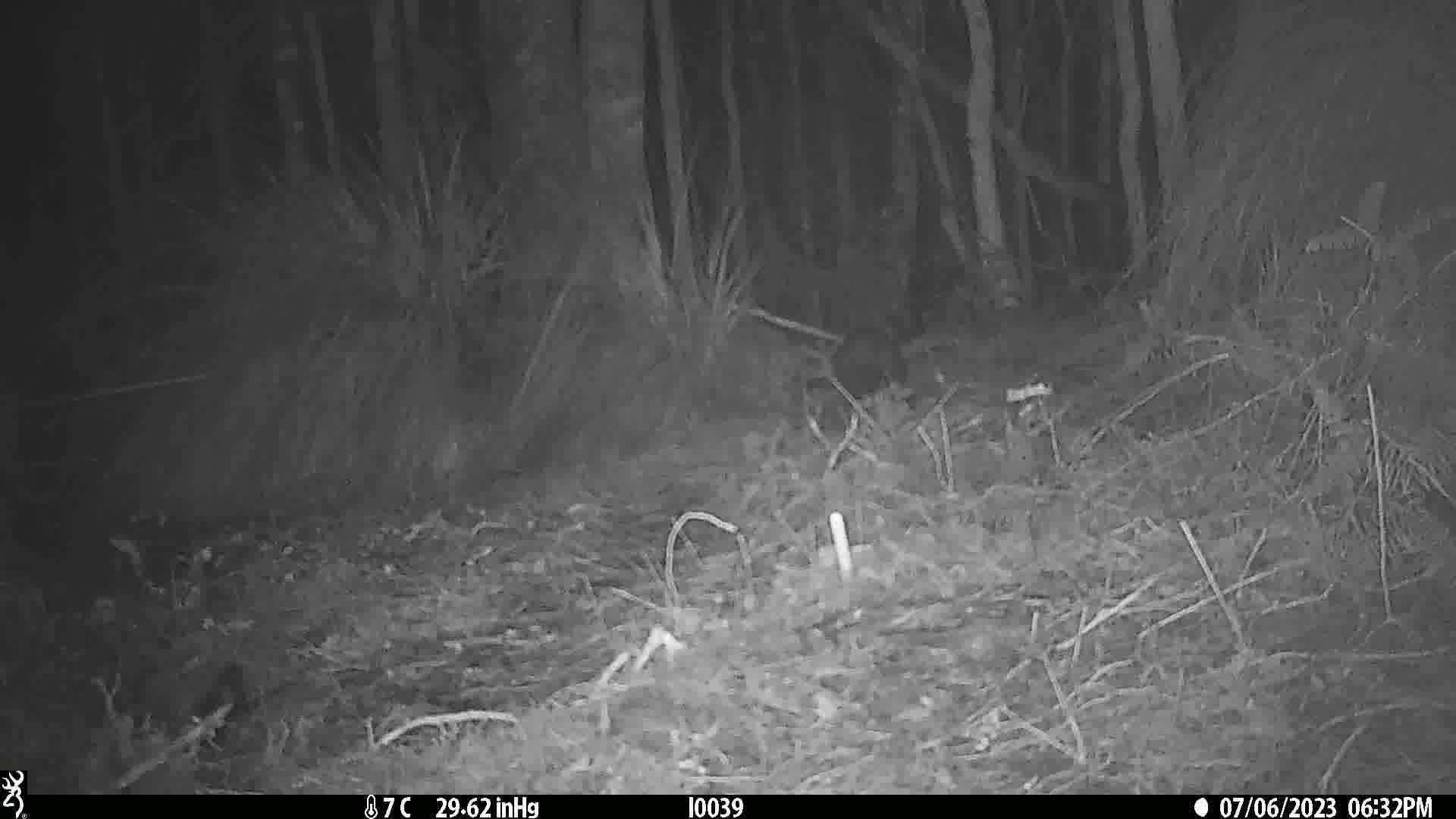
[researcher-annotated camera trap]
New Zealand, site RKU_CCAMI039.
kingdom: Animalia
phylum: Chordata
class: Mammalia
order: Diprotodontia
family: Phalangeridae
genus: Trichosurus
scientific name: Trichosurus vulpecula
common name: common brushtail possum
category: possum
Possum (common brushtail possum) (Trichosurus vulpecula).